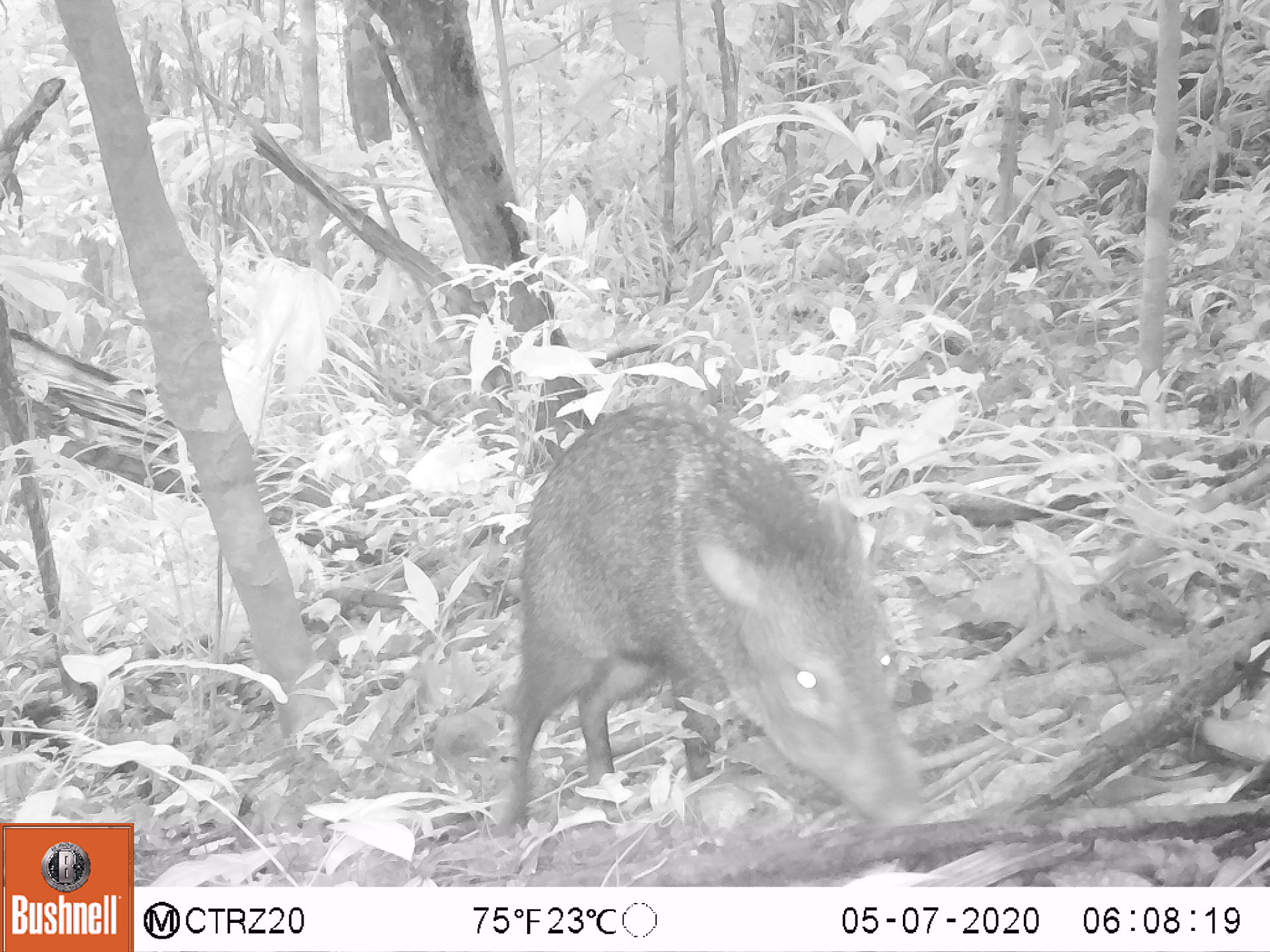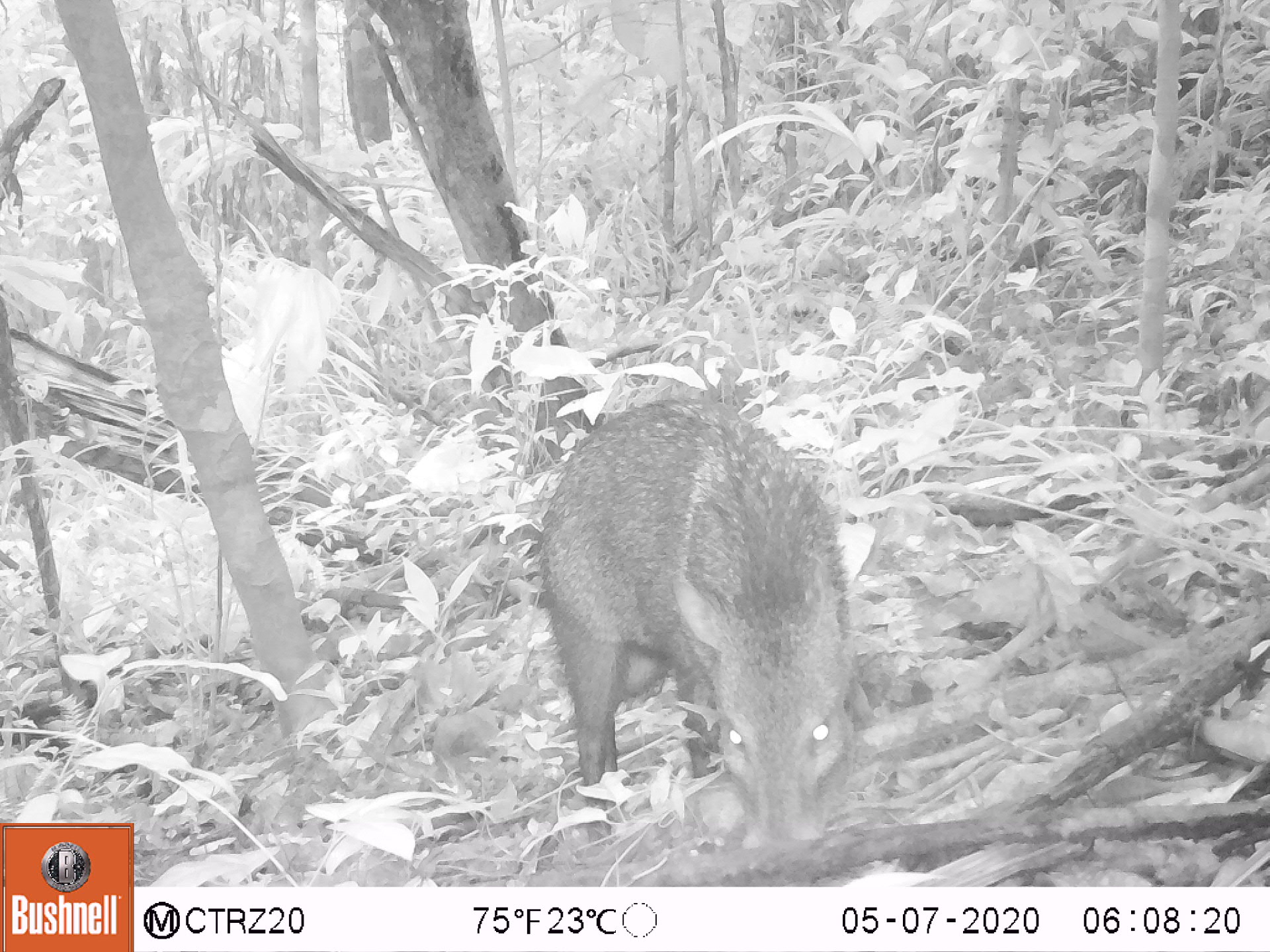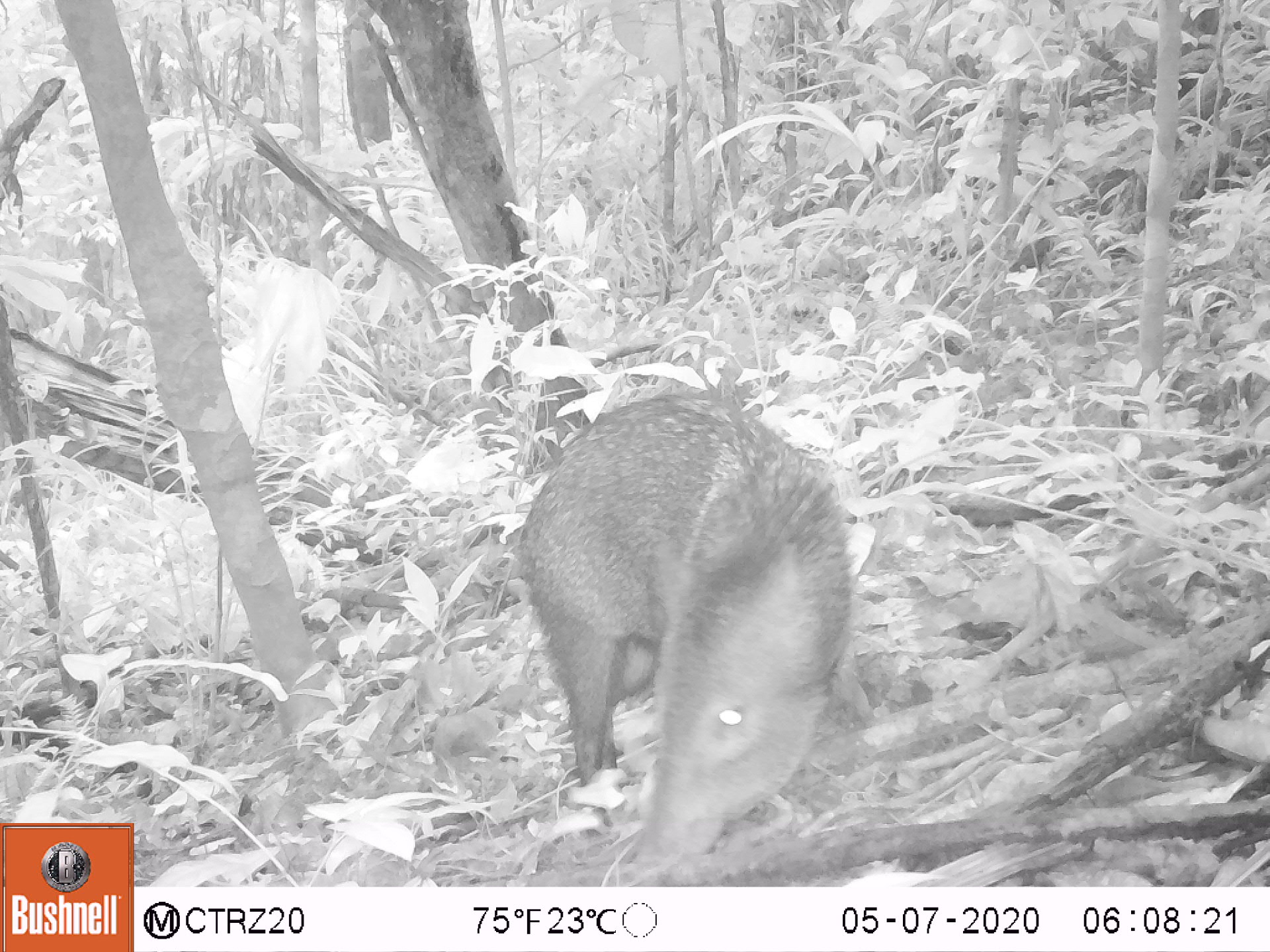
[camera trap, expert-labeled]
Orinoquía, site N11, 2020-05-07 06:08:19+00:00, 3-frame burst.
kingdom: Animalia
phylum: Chordata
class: Mammalia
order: Artiodactyla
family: Tayassuidae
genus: Pecari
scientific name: Pecari tajacu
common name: collared peccary